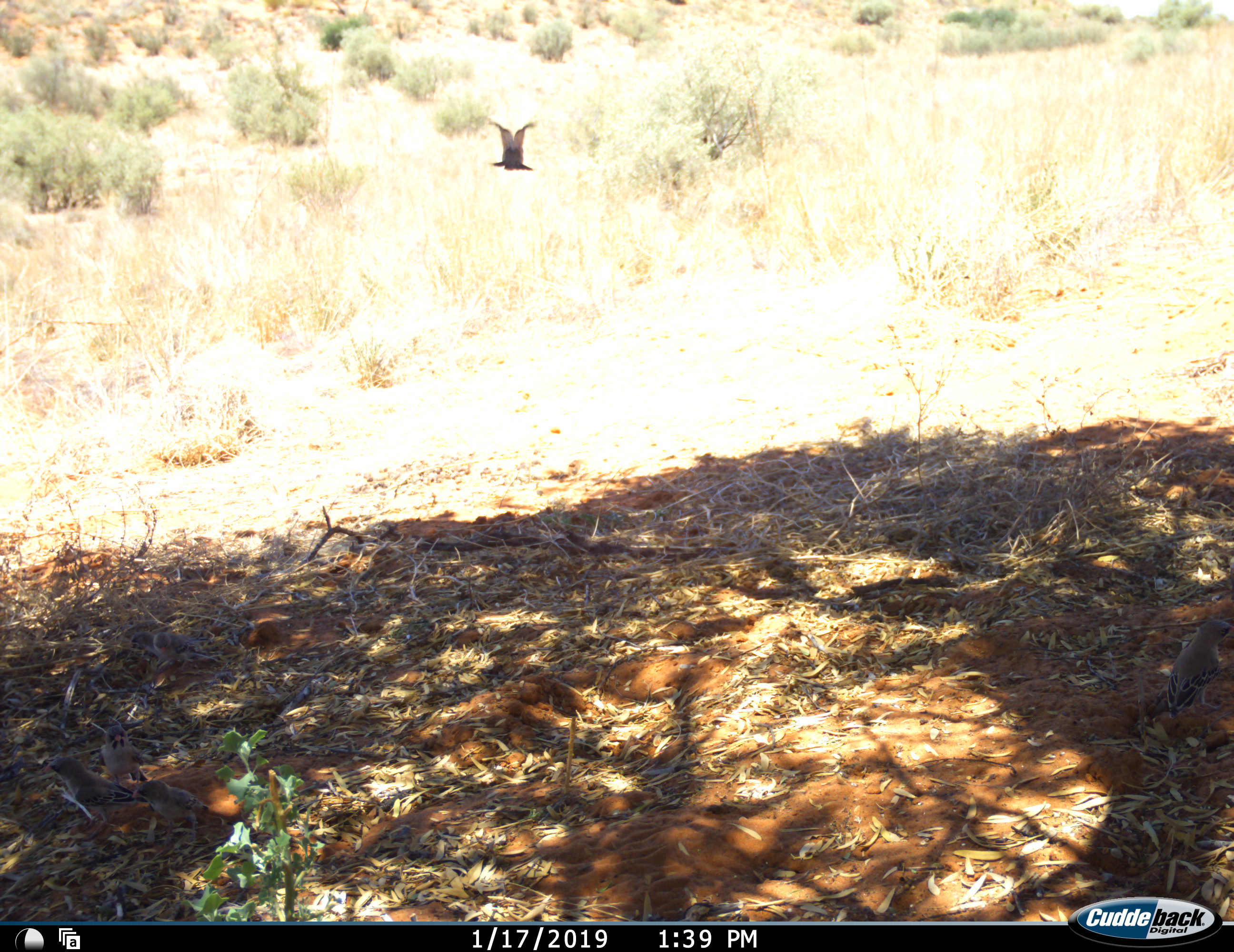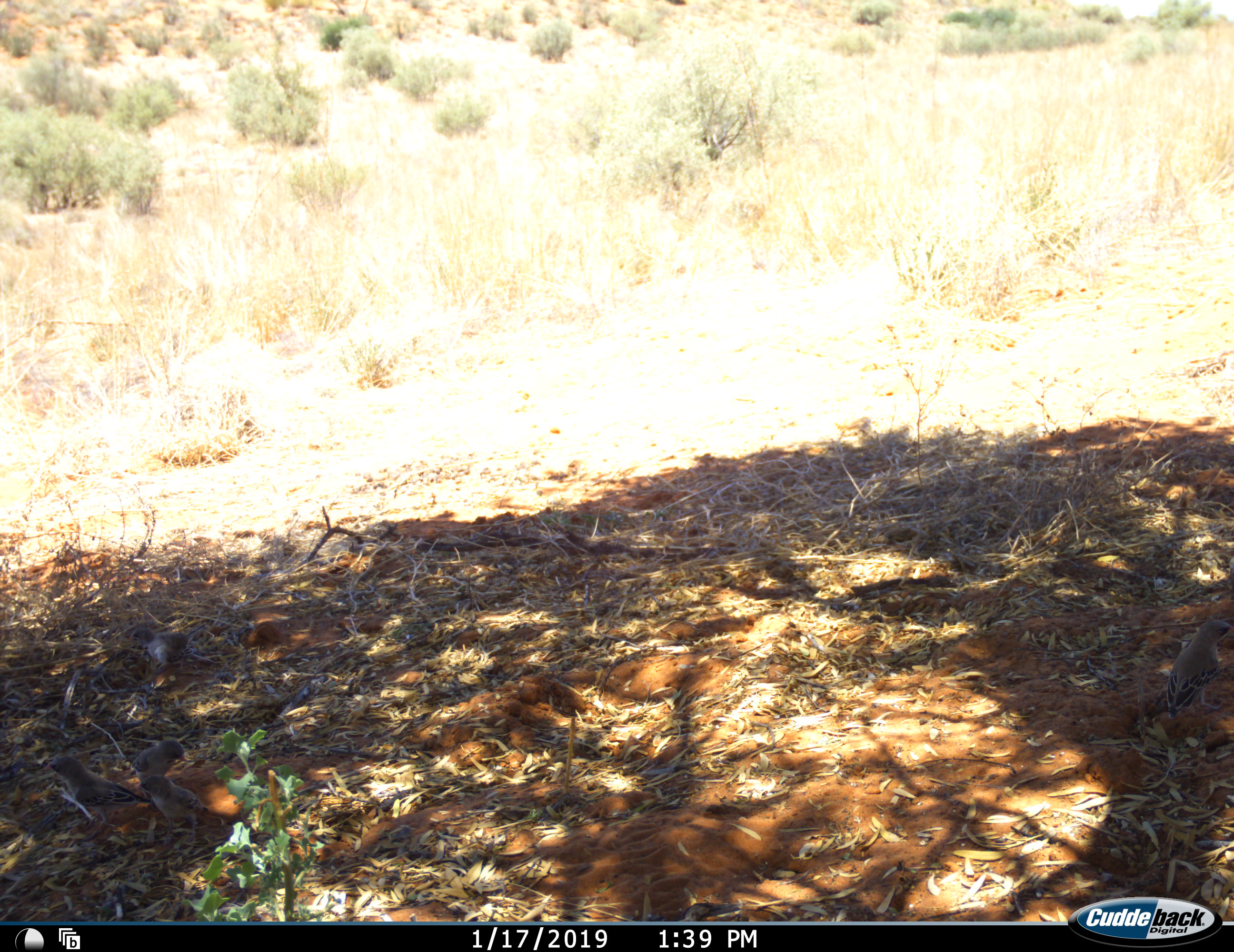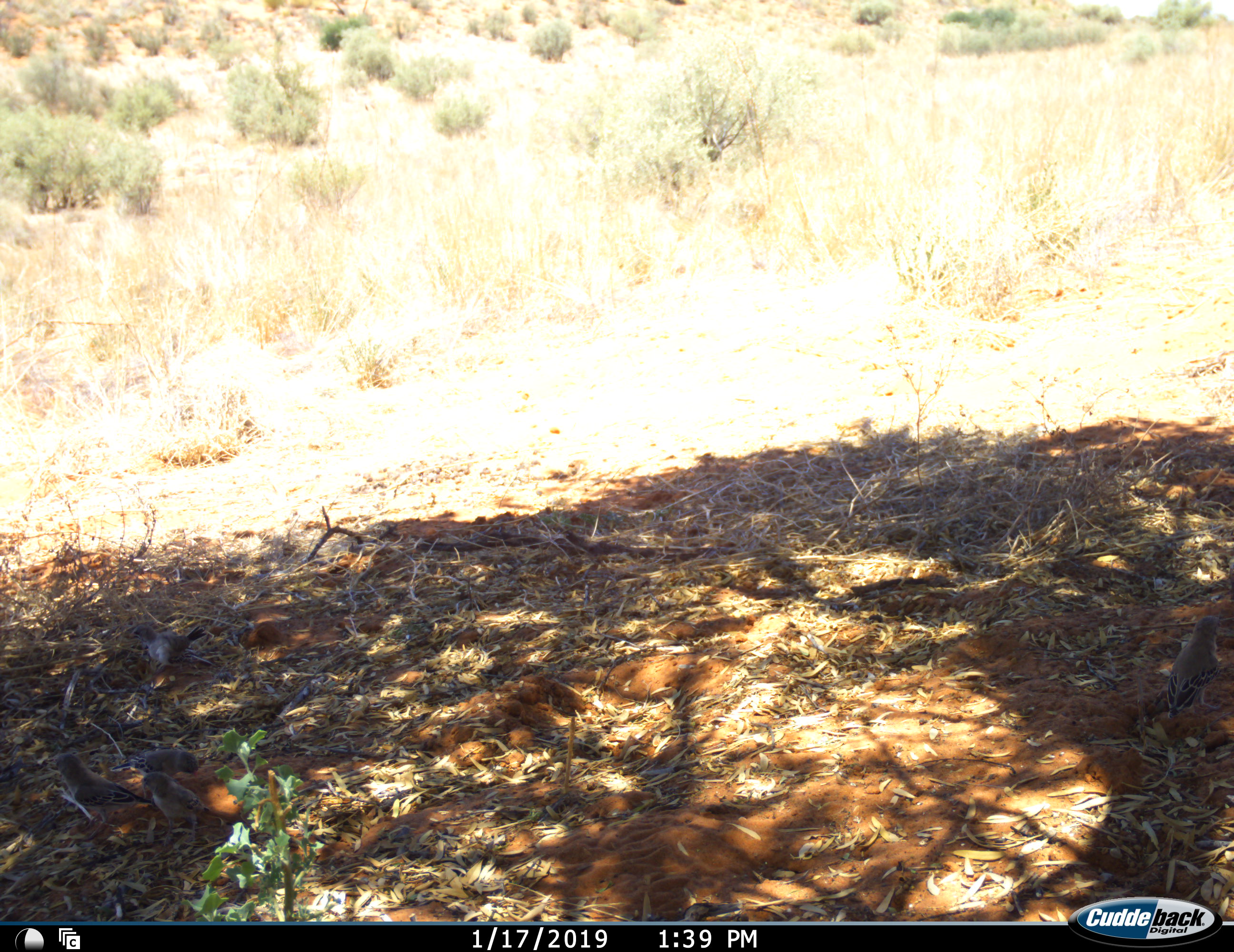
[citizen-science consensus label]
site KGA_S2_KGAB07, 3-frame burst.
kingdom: Animalia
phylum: Chordata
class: Aves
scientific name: Aves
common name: bird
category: birdother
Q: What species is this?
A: Birdother (bird) (Aves).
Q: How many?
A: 6.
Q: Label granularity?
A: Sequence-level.